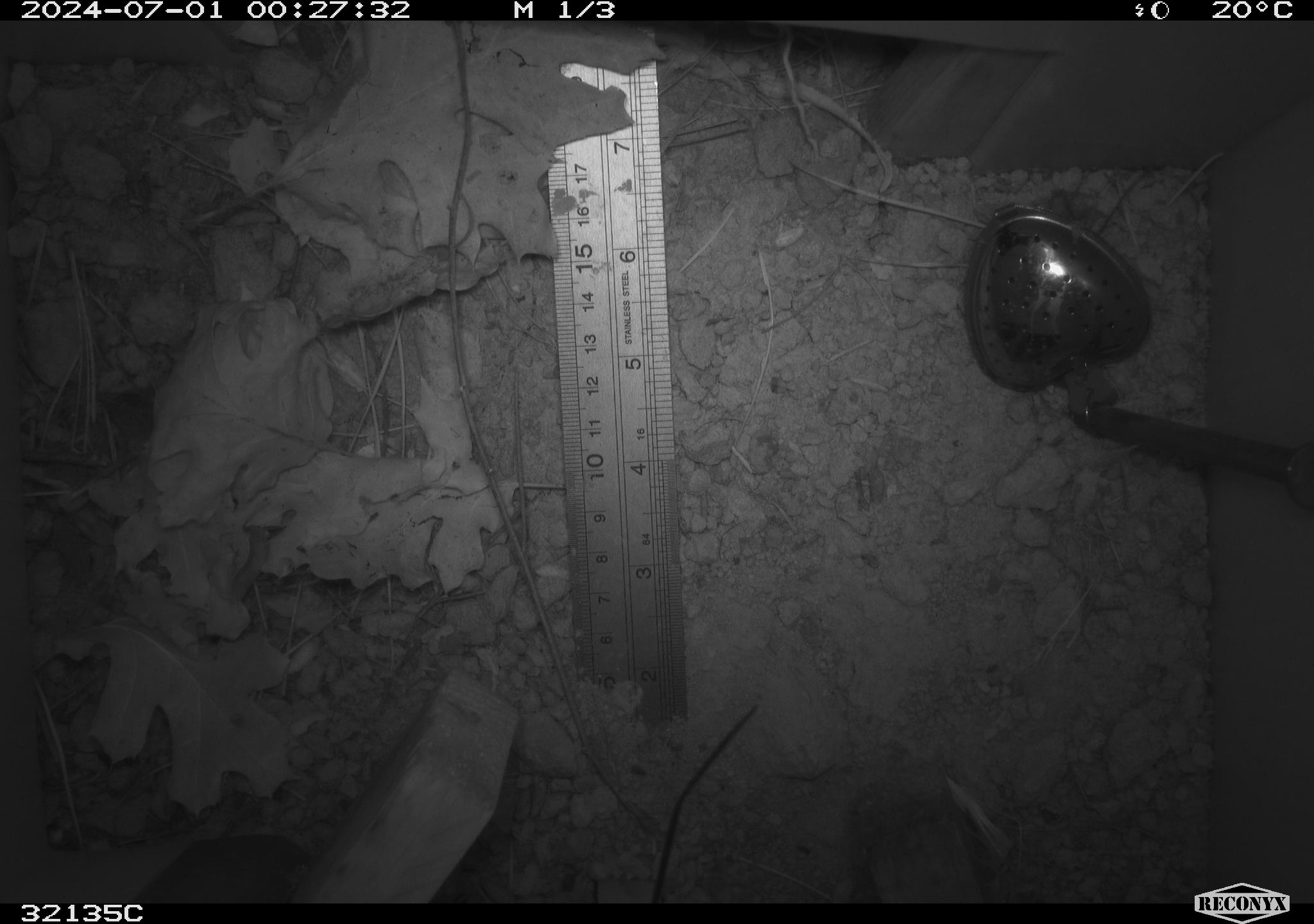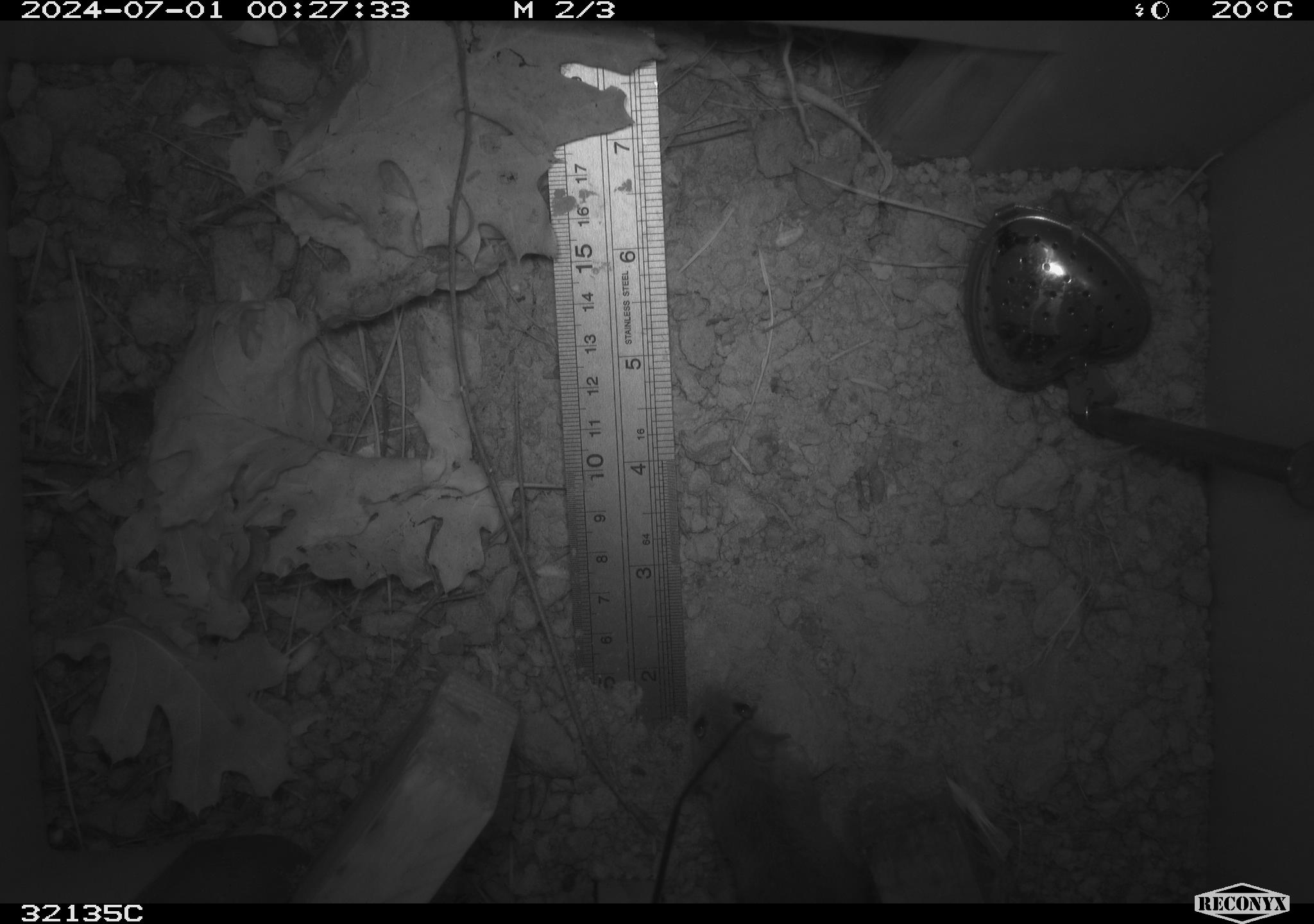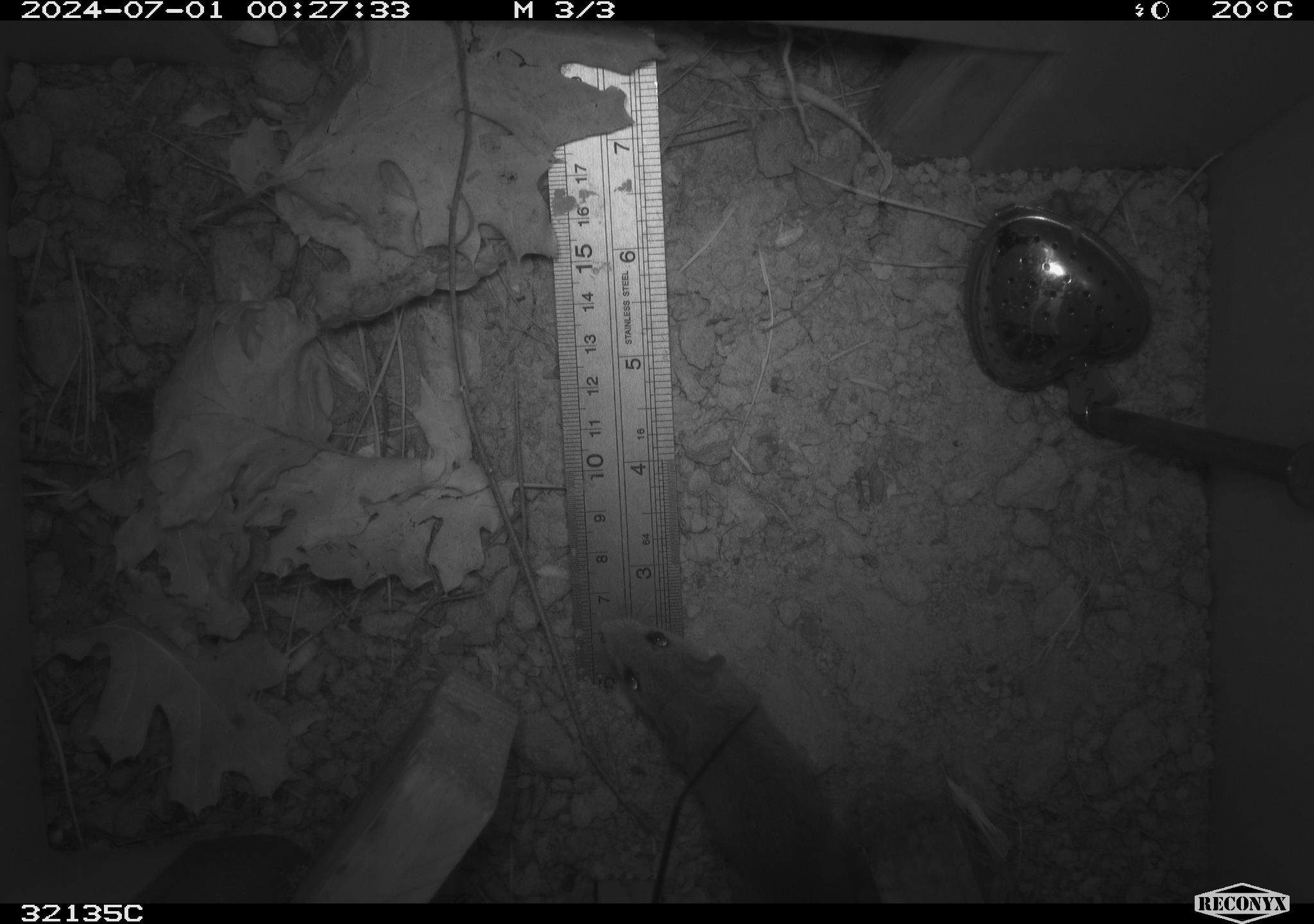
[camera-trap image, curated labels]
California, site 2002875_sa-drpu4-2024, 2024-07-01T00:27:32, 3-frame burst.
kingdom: Animalia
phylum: Chordata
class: Mammalia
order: Rodentia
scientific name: Rodentia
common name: mouse species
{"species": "mouse species (Rodentia)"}